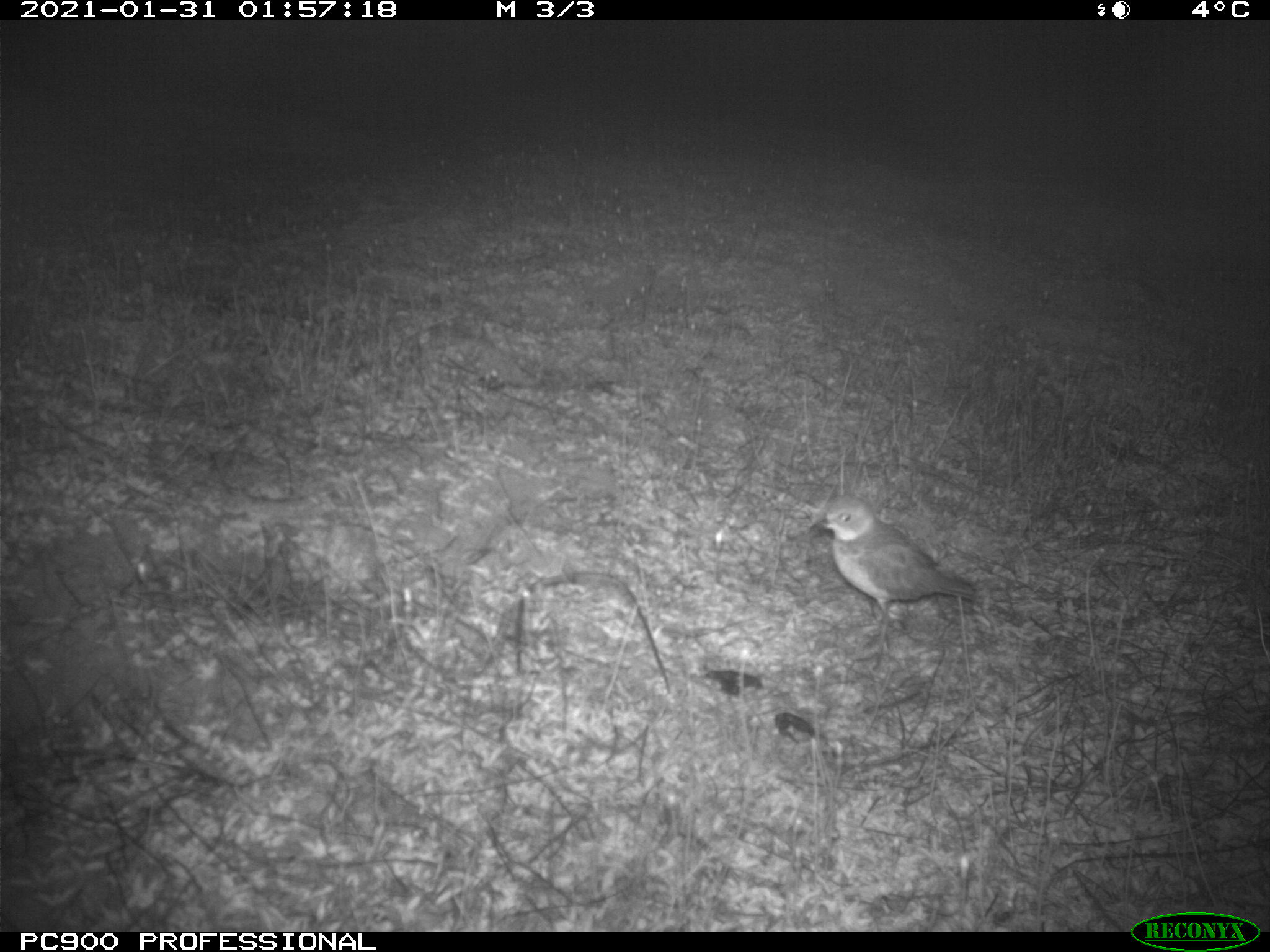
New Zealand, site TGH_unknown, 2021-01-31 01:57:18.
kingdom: Animalia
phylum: Chordata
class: Aves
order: Charadriiformes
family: Charadriidae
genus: Charadrius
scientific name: Charadrius bicinctus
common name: double-banded plover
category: banded dotterel